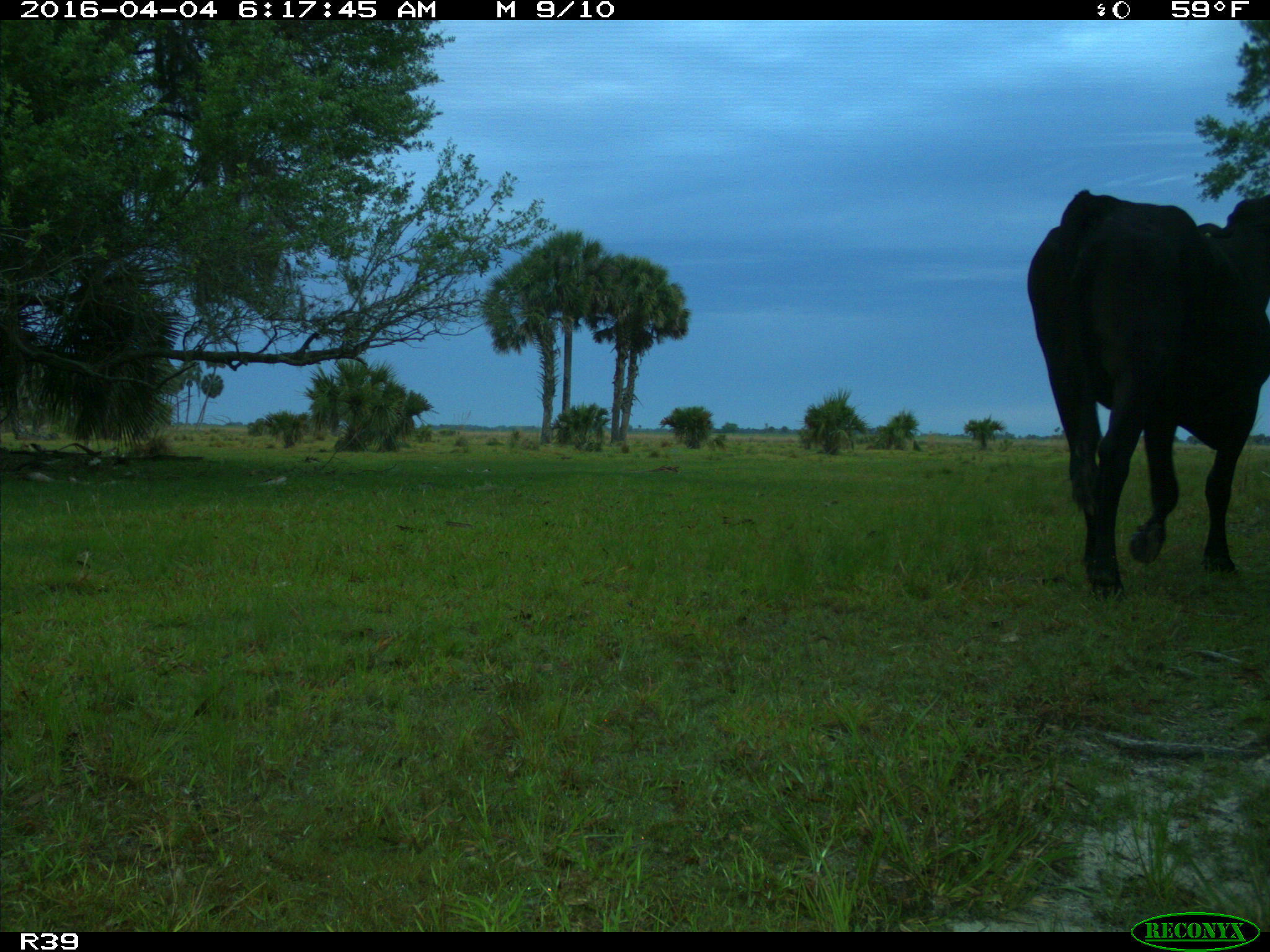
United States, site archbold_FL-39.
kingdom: Animalia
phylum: Chordata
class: Mammalia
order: Artiodactyla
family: Bovidae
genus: Bos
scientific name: Bos taurus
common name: domestic cow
Bos taurus (domestic cow).